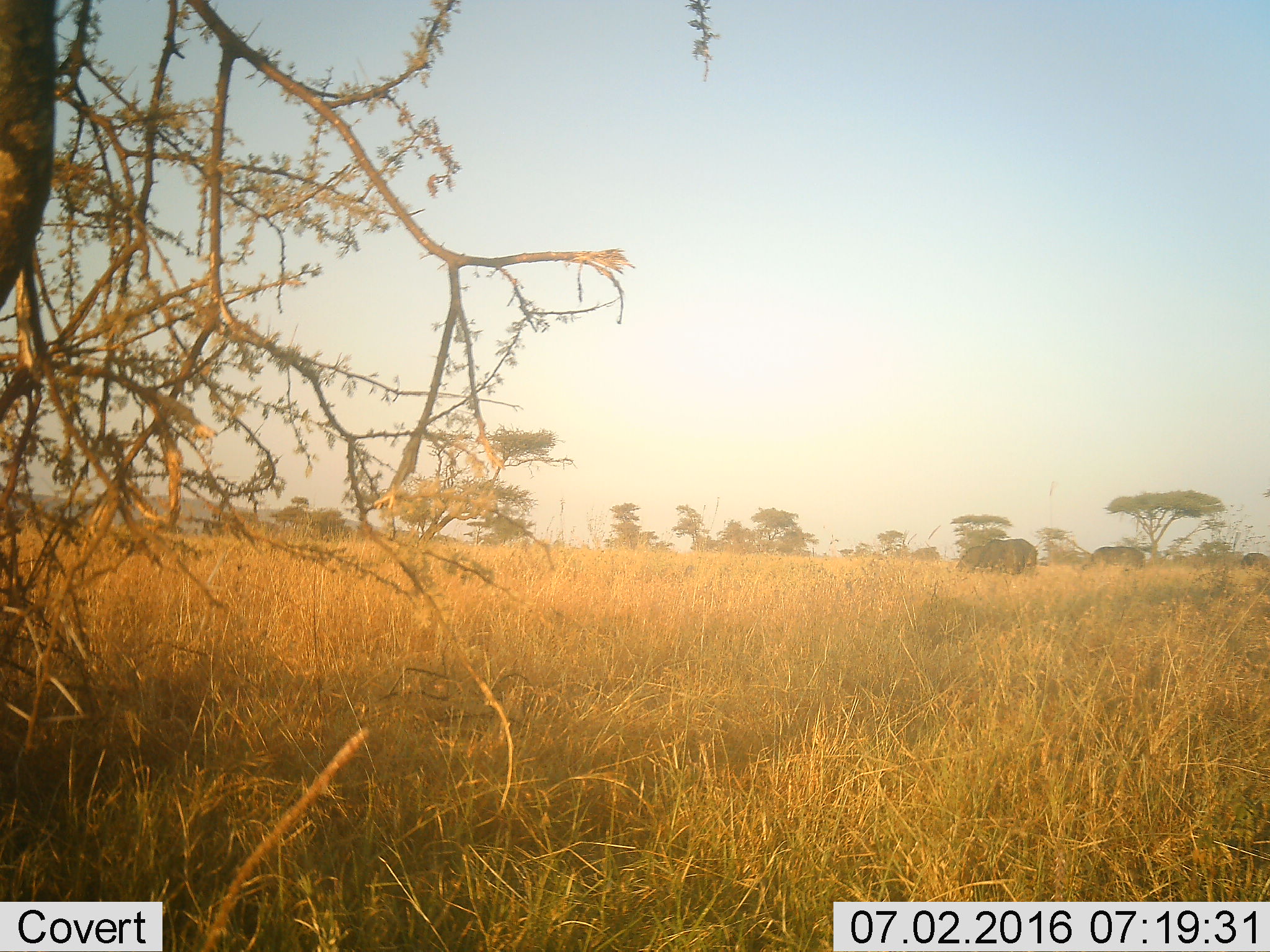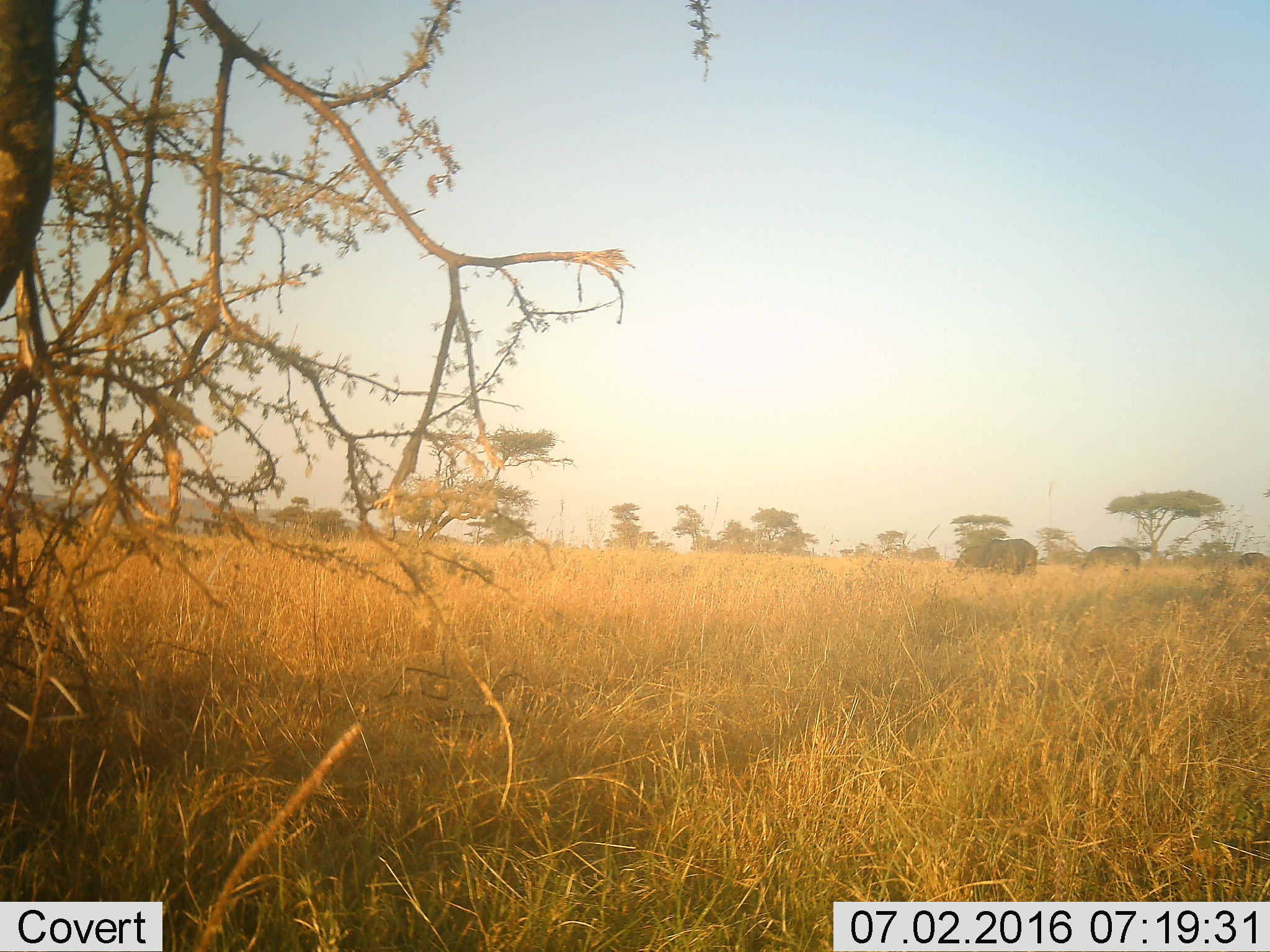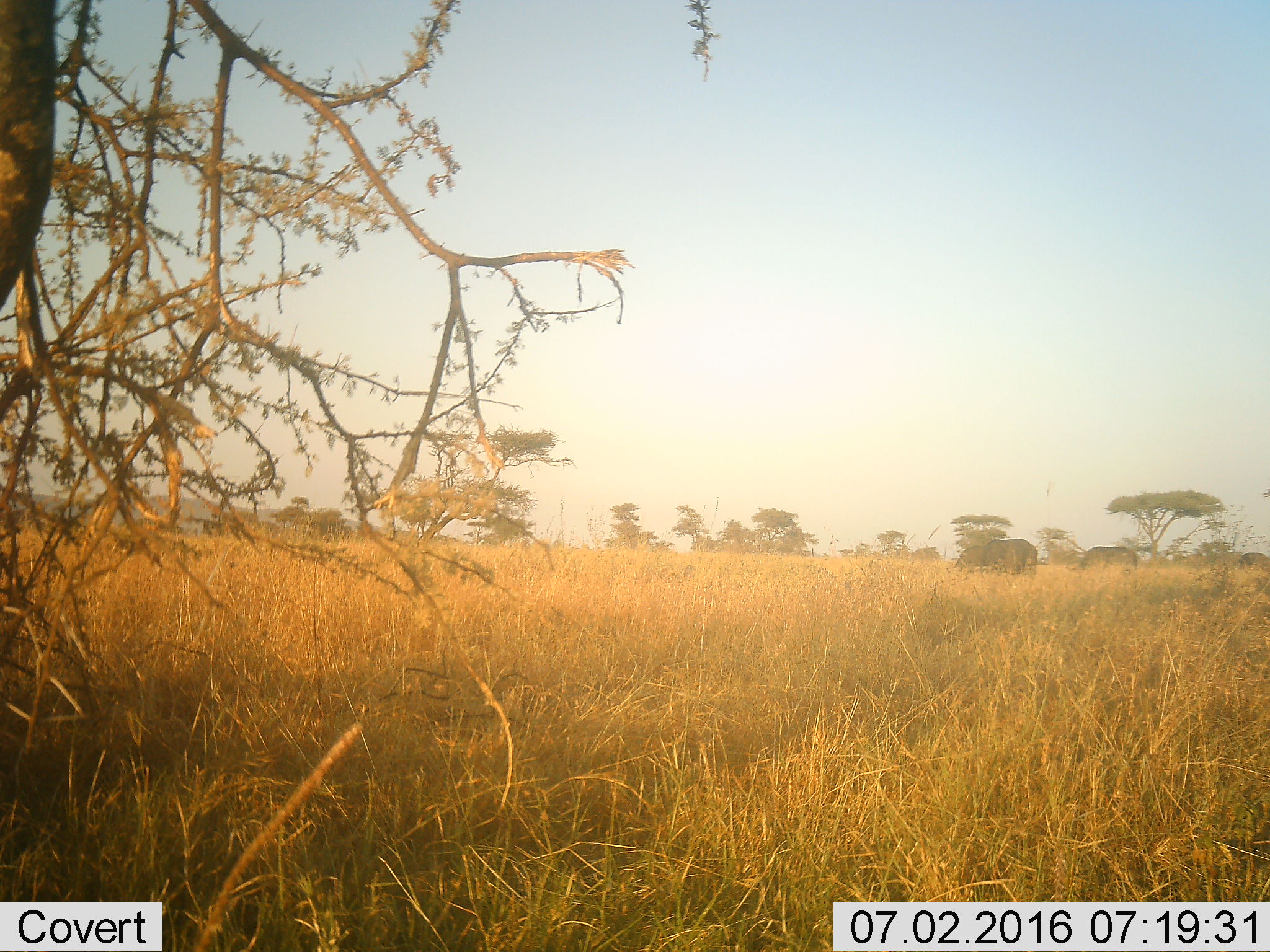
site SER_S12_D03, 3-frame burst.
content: unidentified animal